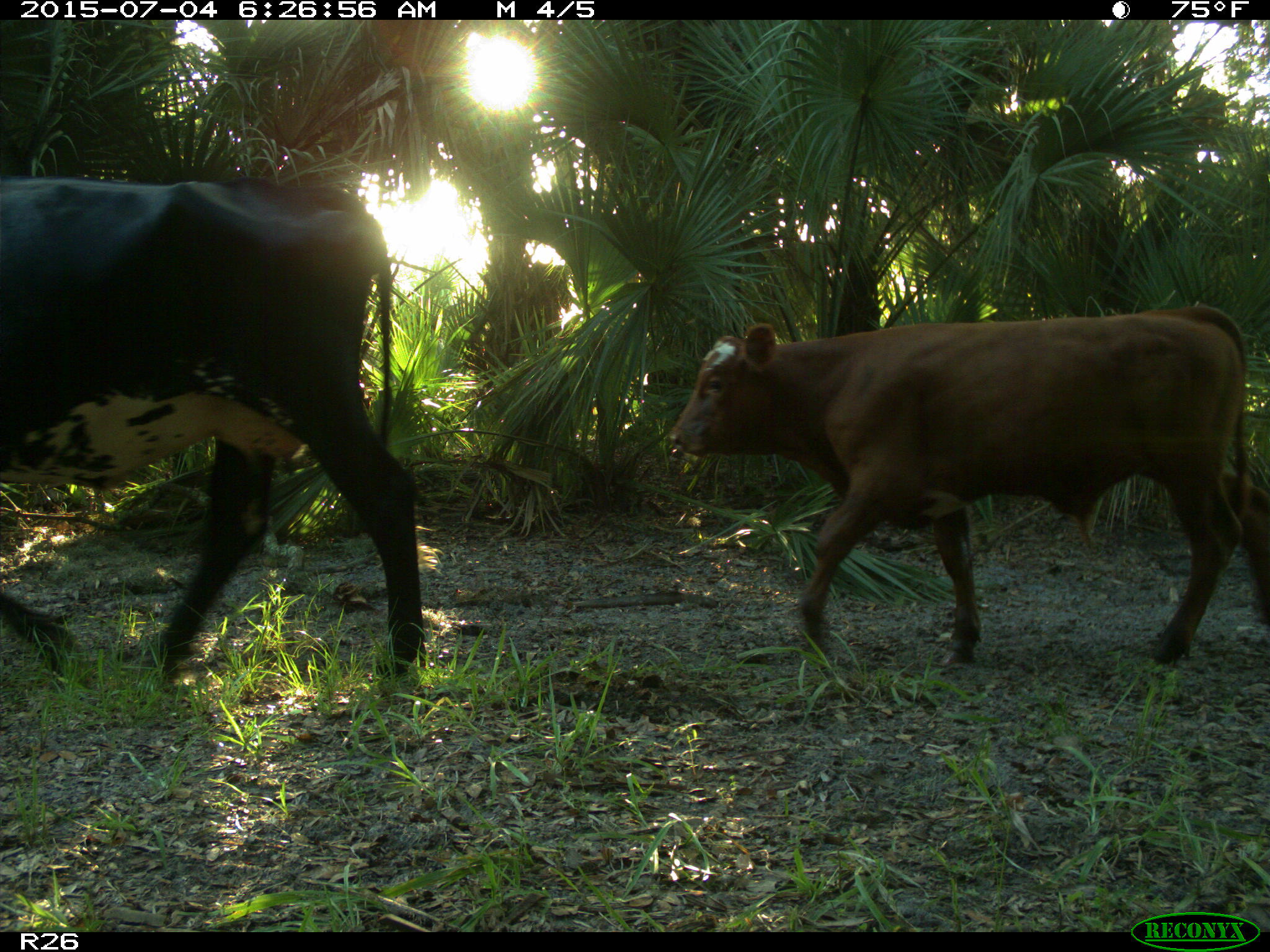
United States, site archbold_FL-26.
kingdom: Animalia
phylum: Chordata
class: Mammalia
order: Artiodactyla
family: Bovidae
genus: Bos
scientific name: Bos taurus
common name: domestic cow